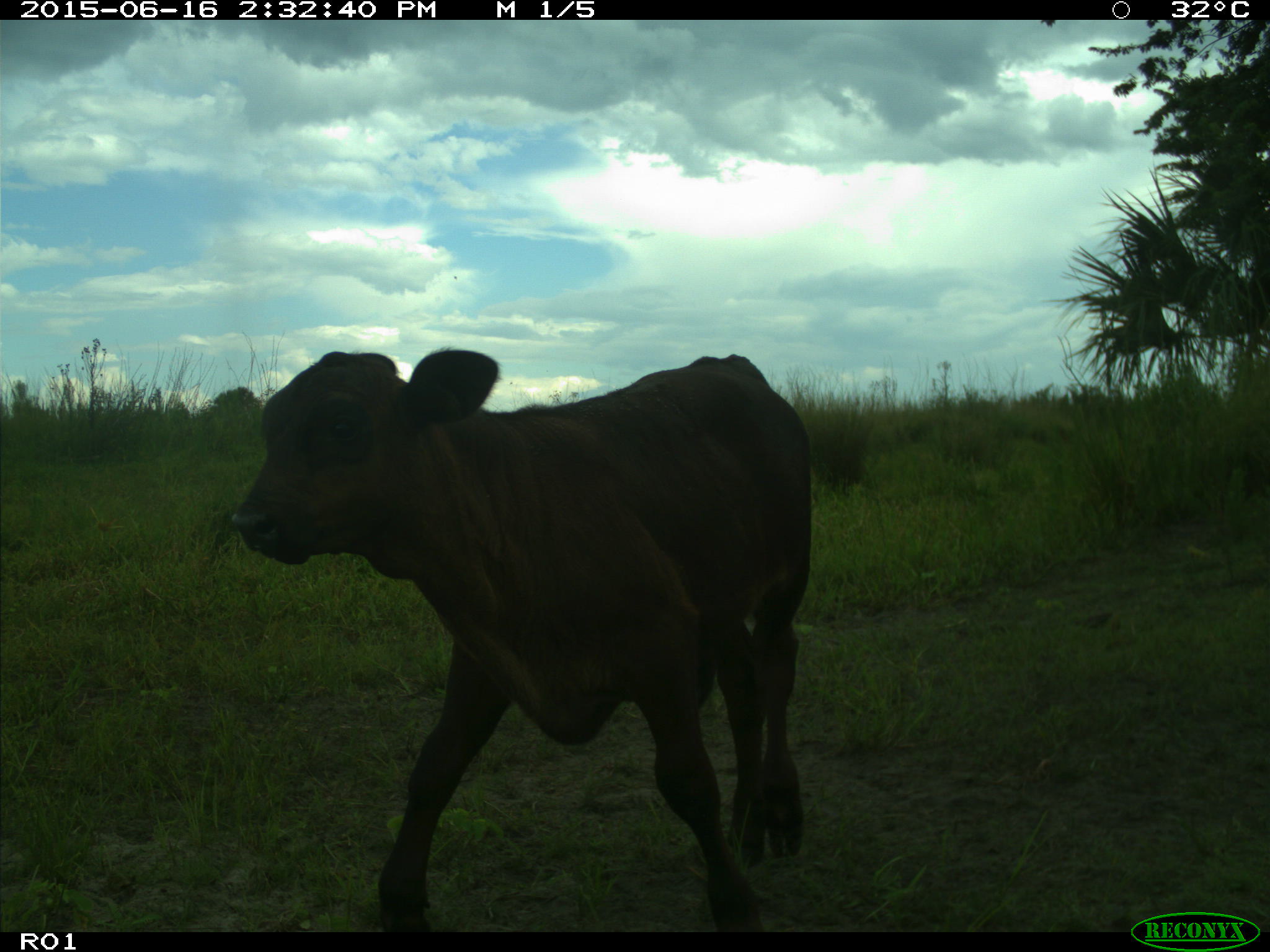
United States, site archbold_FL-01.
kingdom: Animalia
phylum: Chordata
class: Mammalia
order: Artiodactyla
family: Bovidae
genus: Bos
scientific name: Bos taurus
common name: domestic cow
Bos taurus (domestic cow).